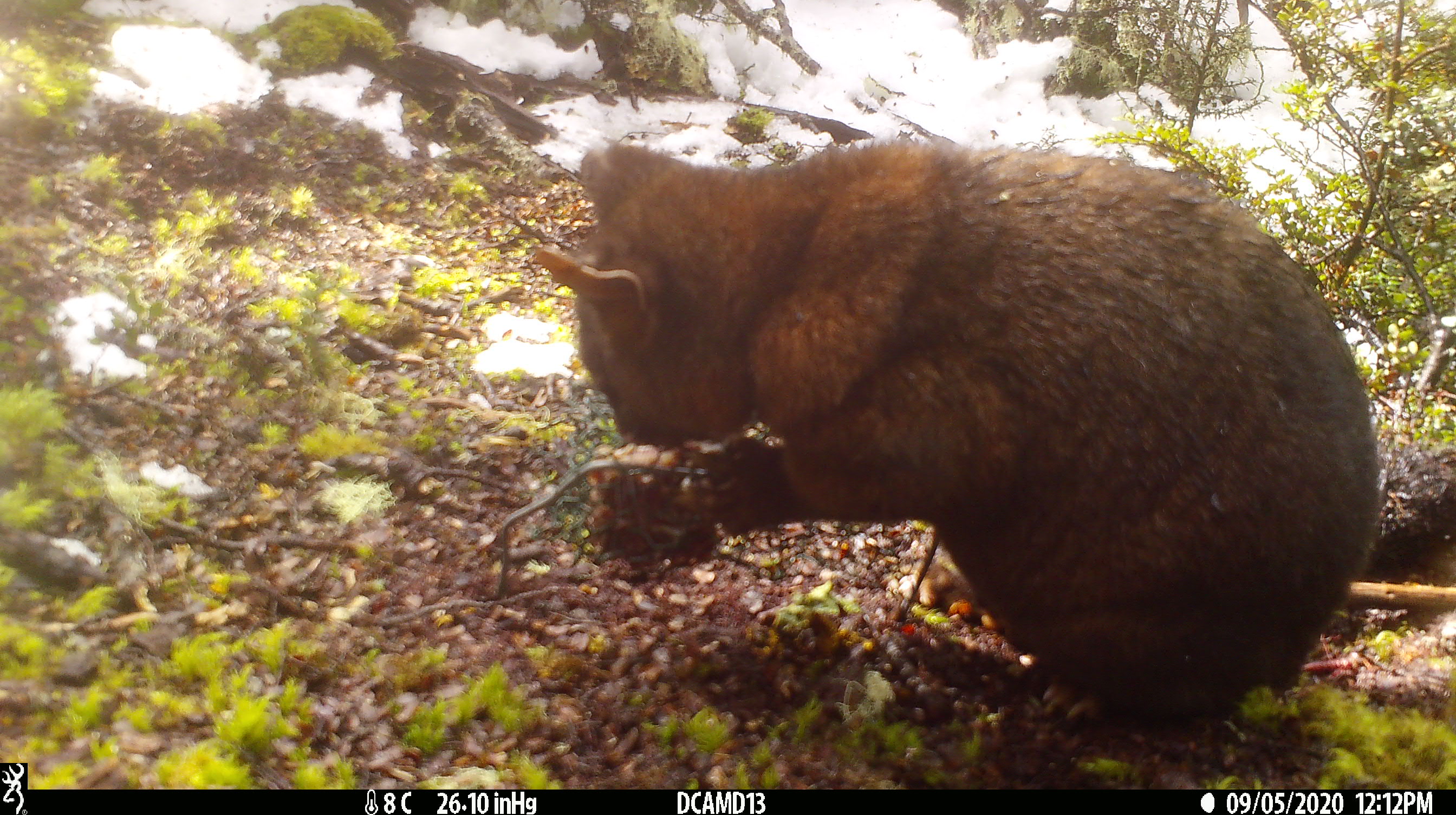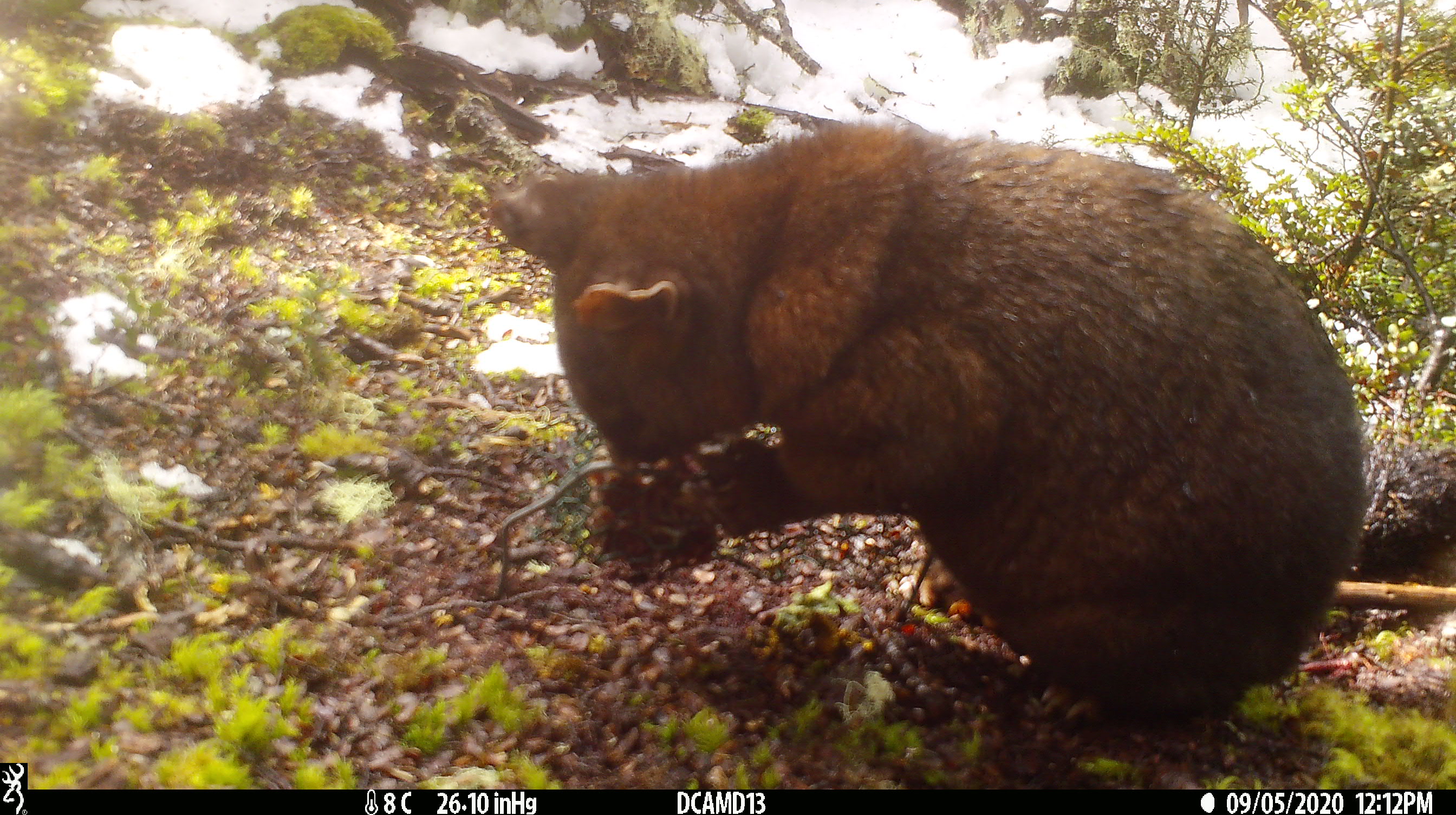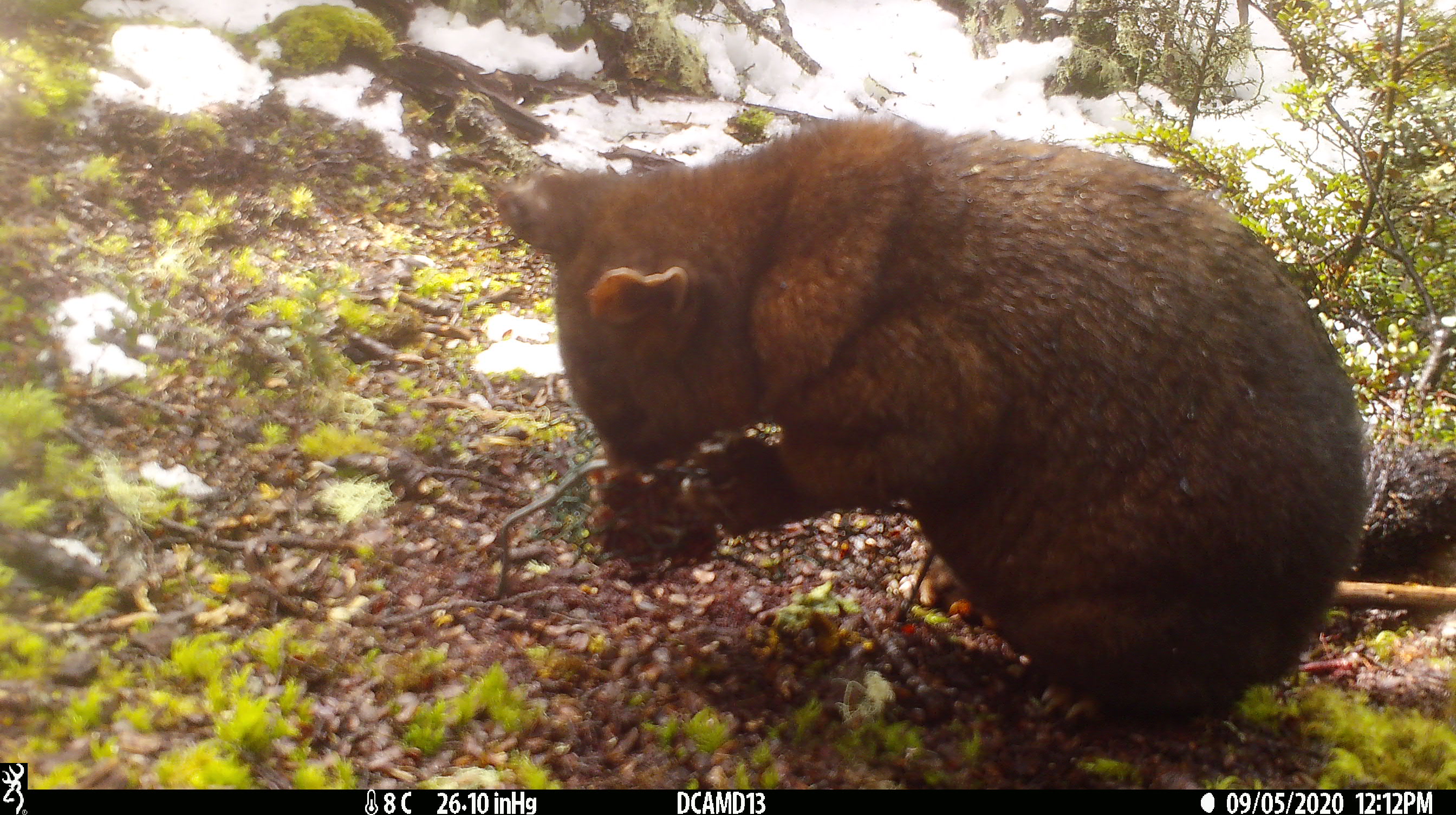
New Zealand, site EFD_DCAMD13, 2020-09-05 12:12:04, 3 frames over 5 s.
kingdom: Animalia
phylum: Chordata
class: Mammalia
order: Diprotodontia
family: Phalangeridae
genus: Trichosurus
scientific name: Trichosurus vulpecula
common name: common brushtail possum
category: possum